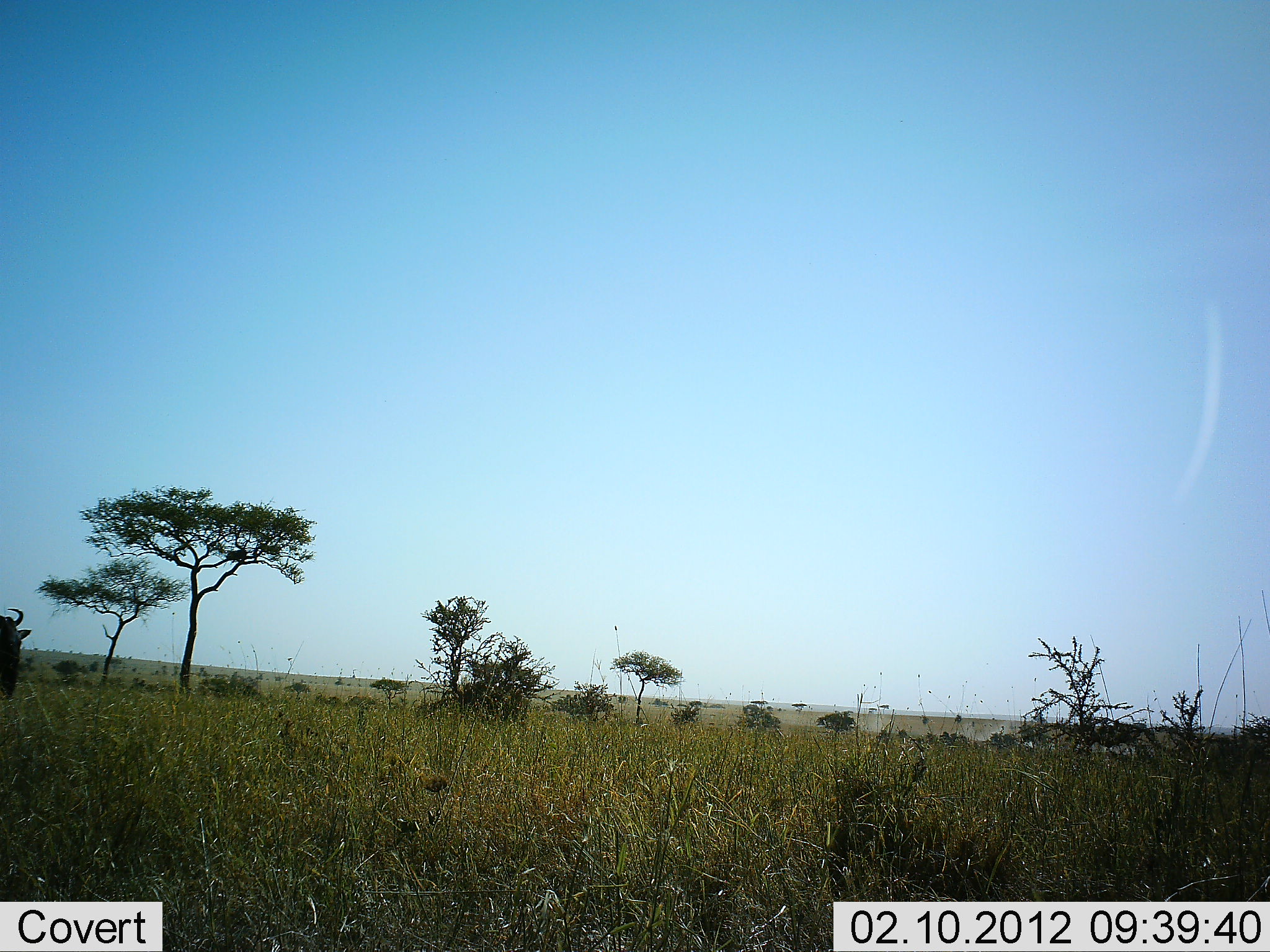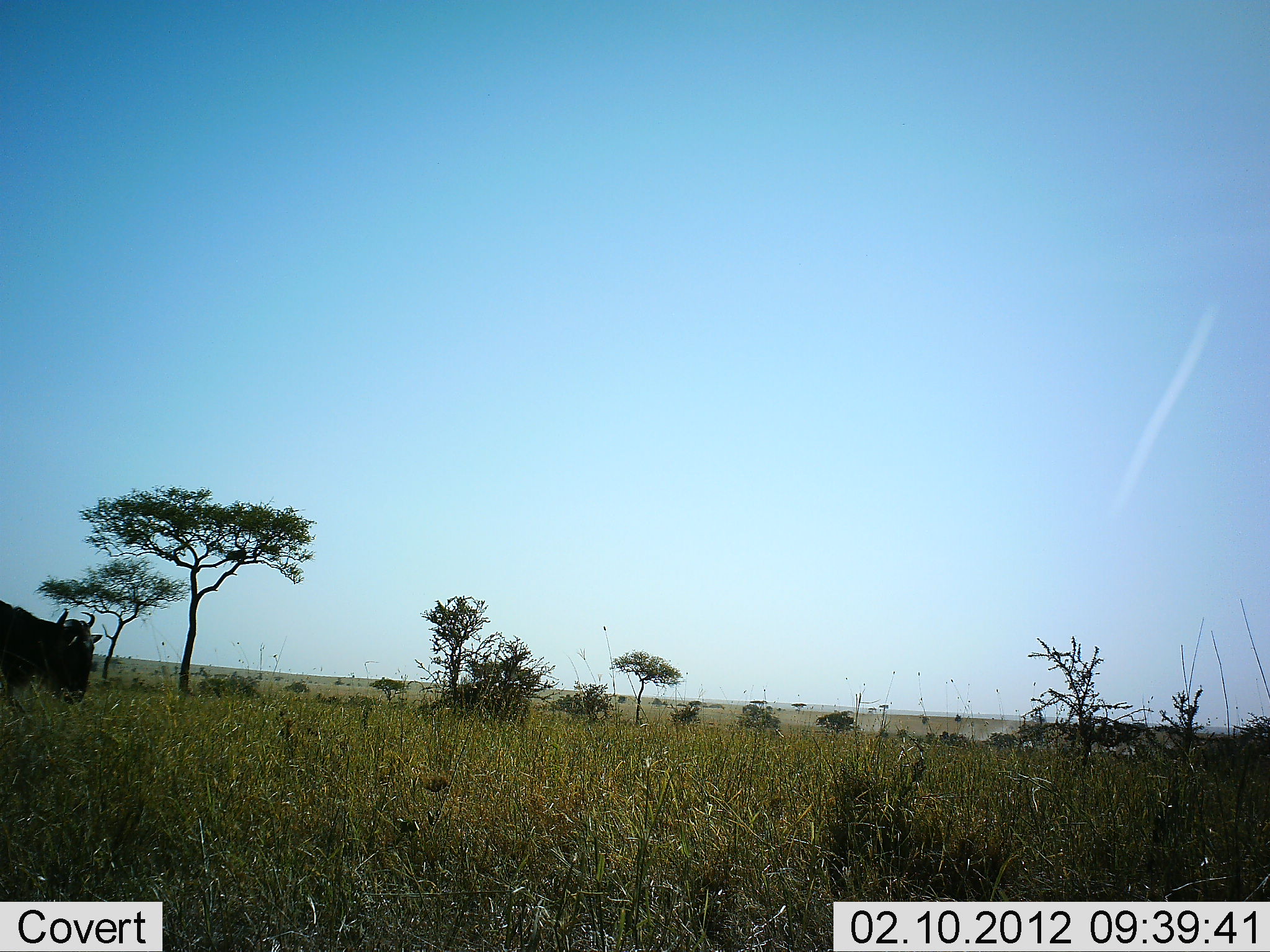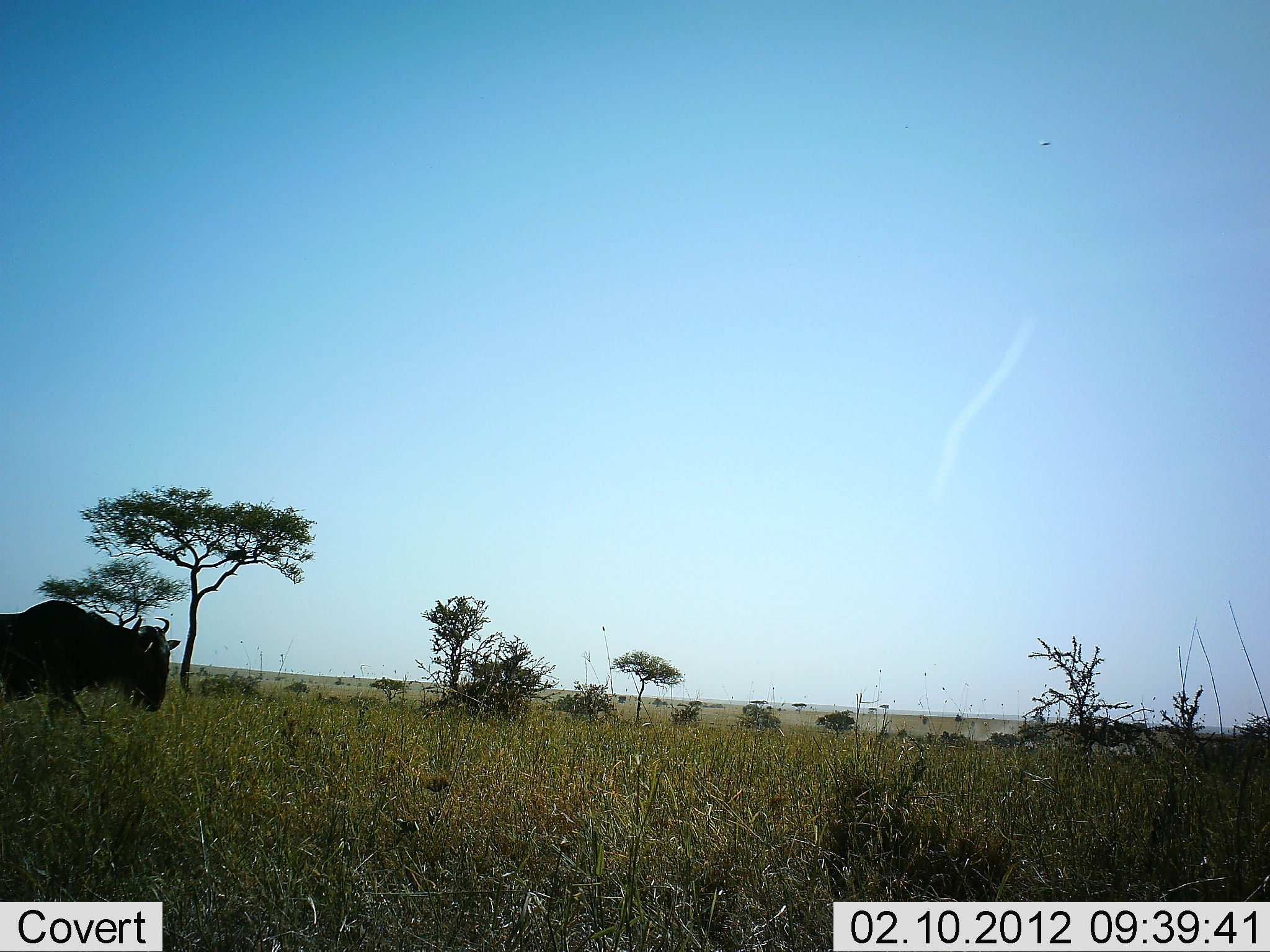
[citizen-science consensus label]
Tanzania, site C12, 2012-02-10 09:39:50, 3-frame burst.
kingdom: Animalia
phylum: Chordata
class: Mammalia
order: Artiodactyla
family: Bovidae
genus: Connochaetes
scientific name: Connochaetes taurinus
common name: blue wildebeest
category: wildebeest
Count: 1.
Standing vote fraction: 0%.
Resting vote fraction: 0%.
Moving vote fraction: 94%.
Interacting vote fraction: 0%.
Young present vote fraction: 0%.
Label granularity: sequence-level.